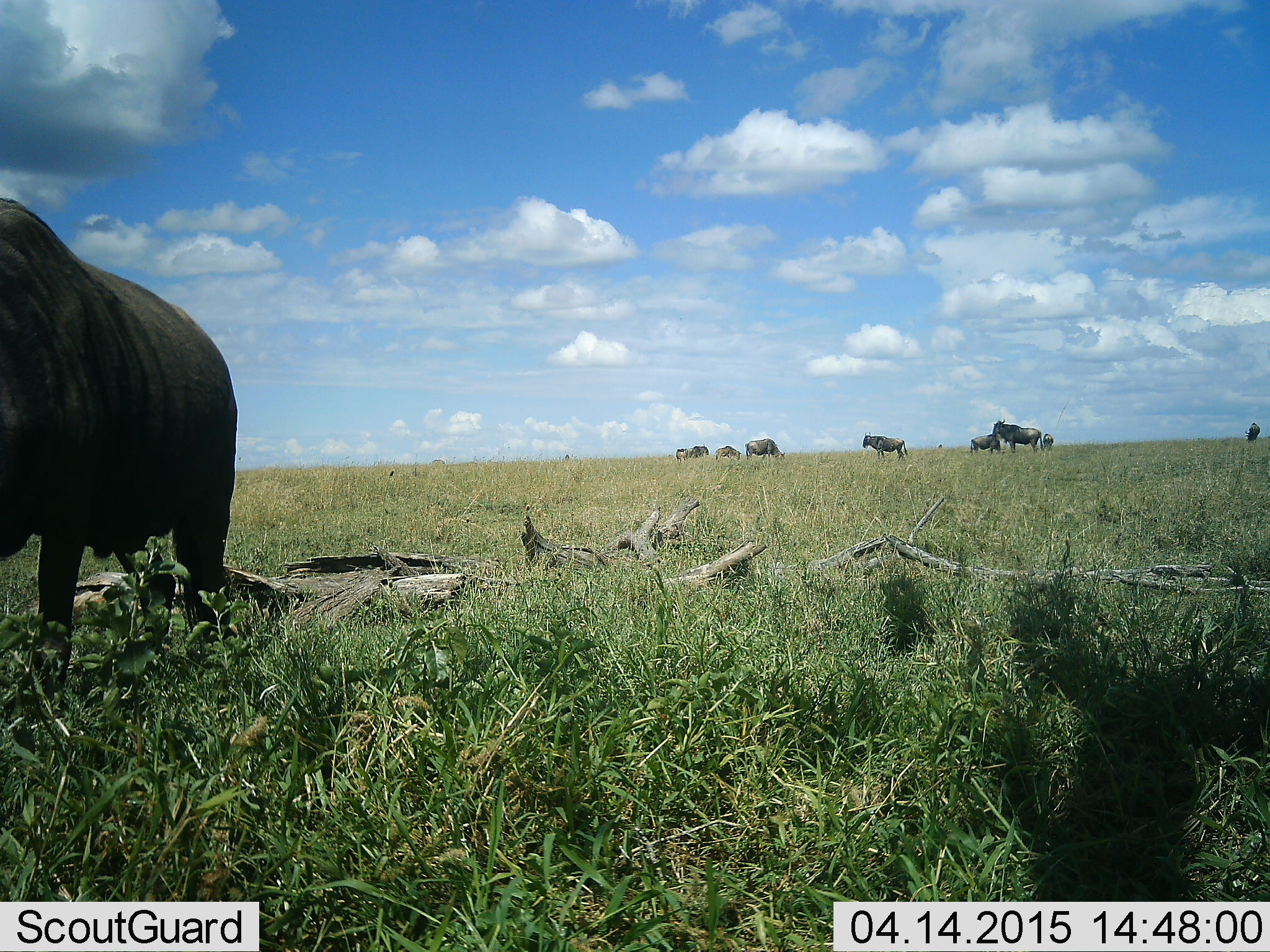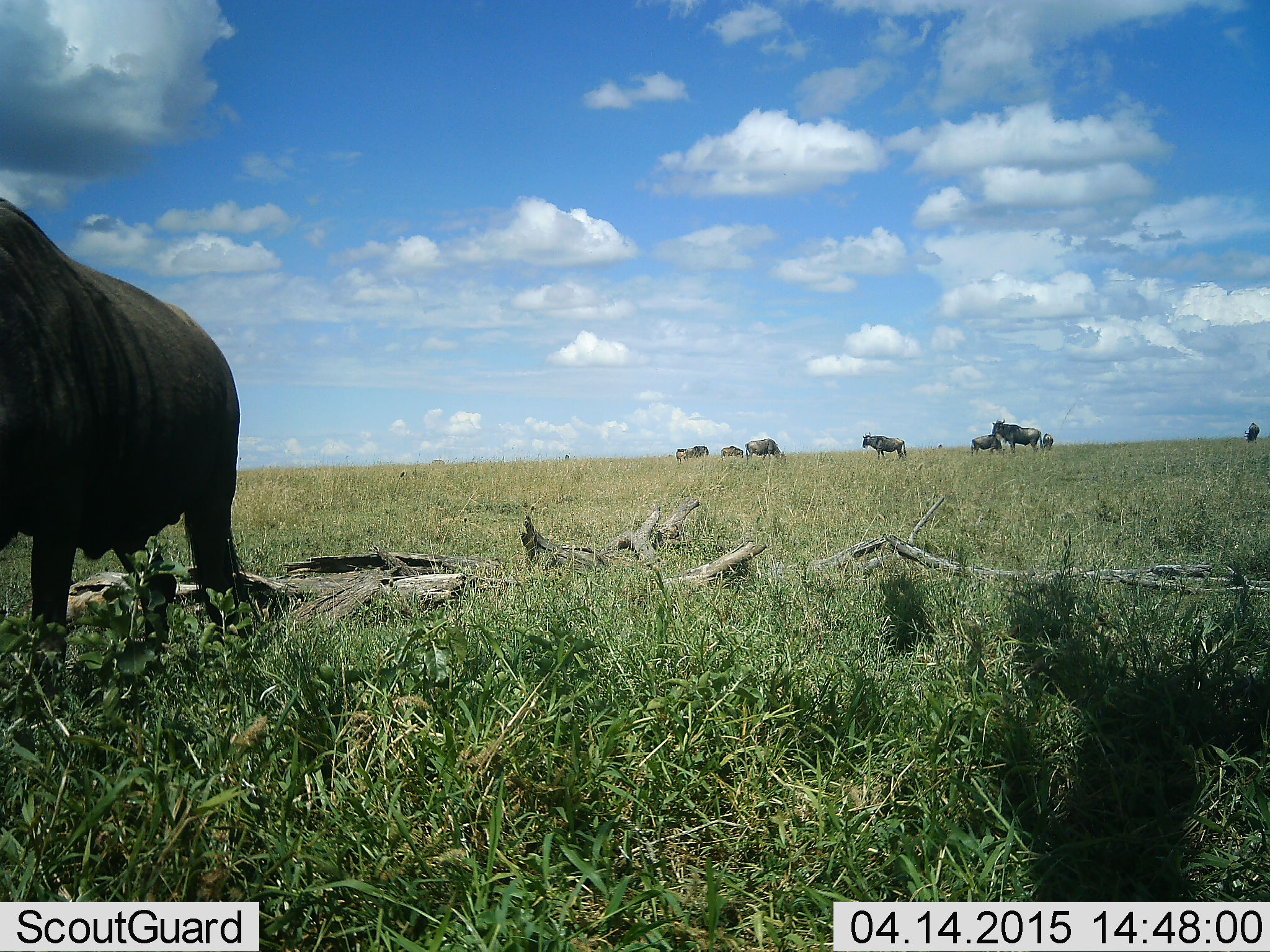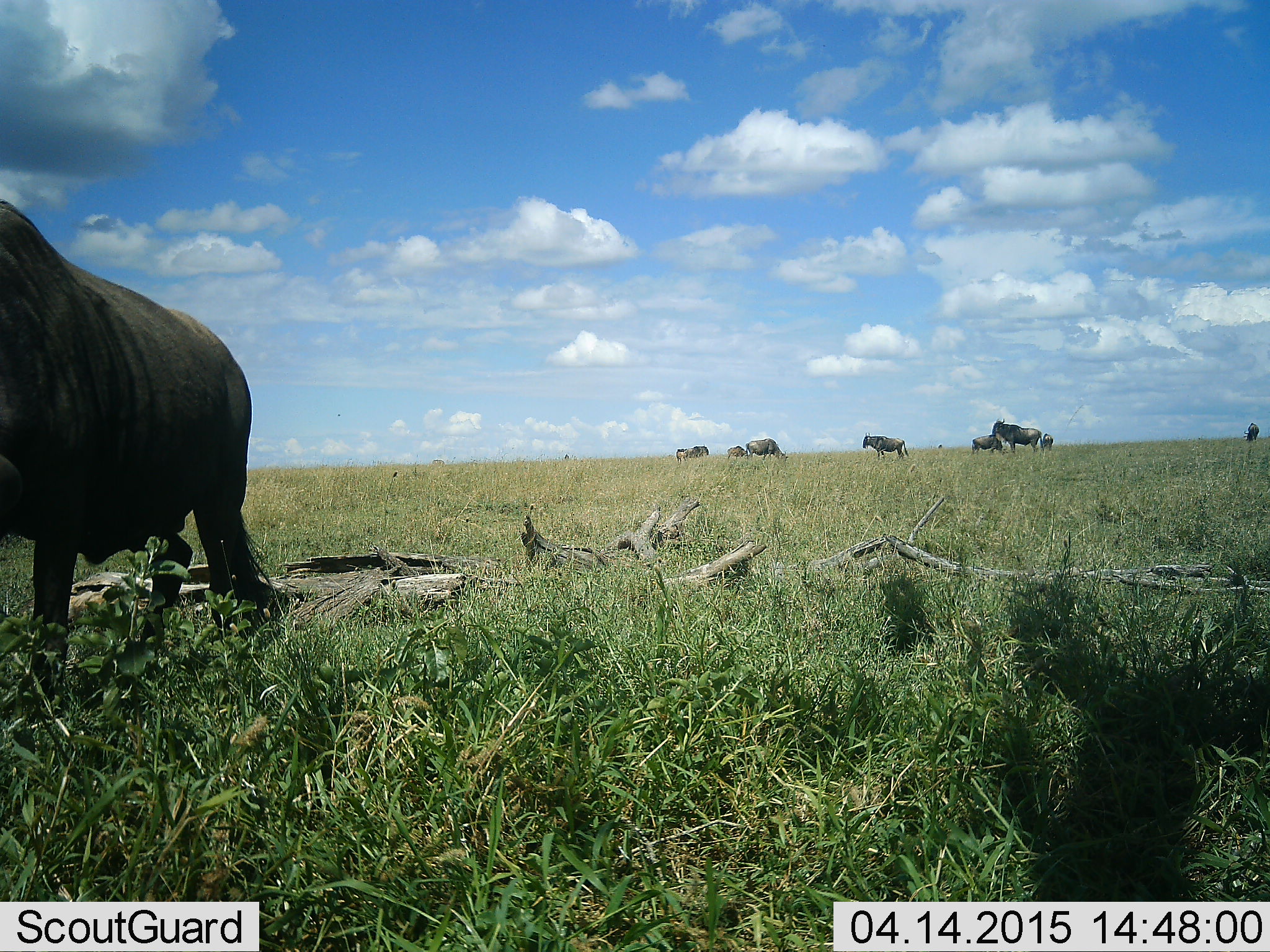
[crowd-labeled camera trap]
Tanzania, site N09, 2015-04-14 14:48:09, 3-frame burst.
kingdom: Animalia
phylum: Chordata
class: Mammalia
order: Artiodactyla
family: Bovidae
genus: Connochaetes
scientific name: Connochaetes taurinus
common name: blue wildebeest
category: wildebeest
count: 9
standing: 100%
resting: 10%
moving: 30%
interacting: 0%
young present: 0%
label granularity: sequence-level